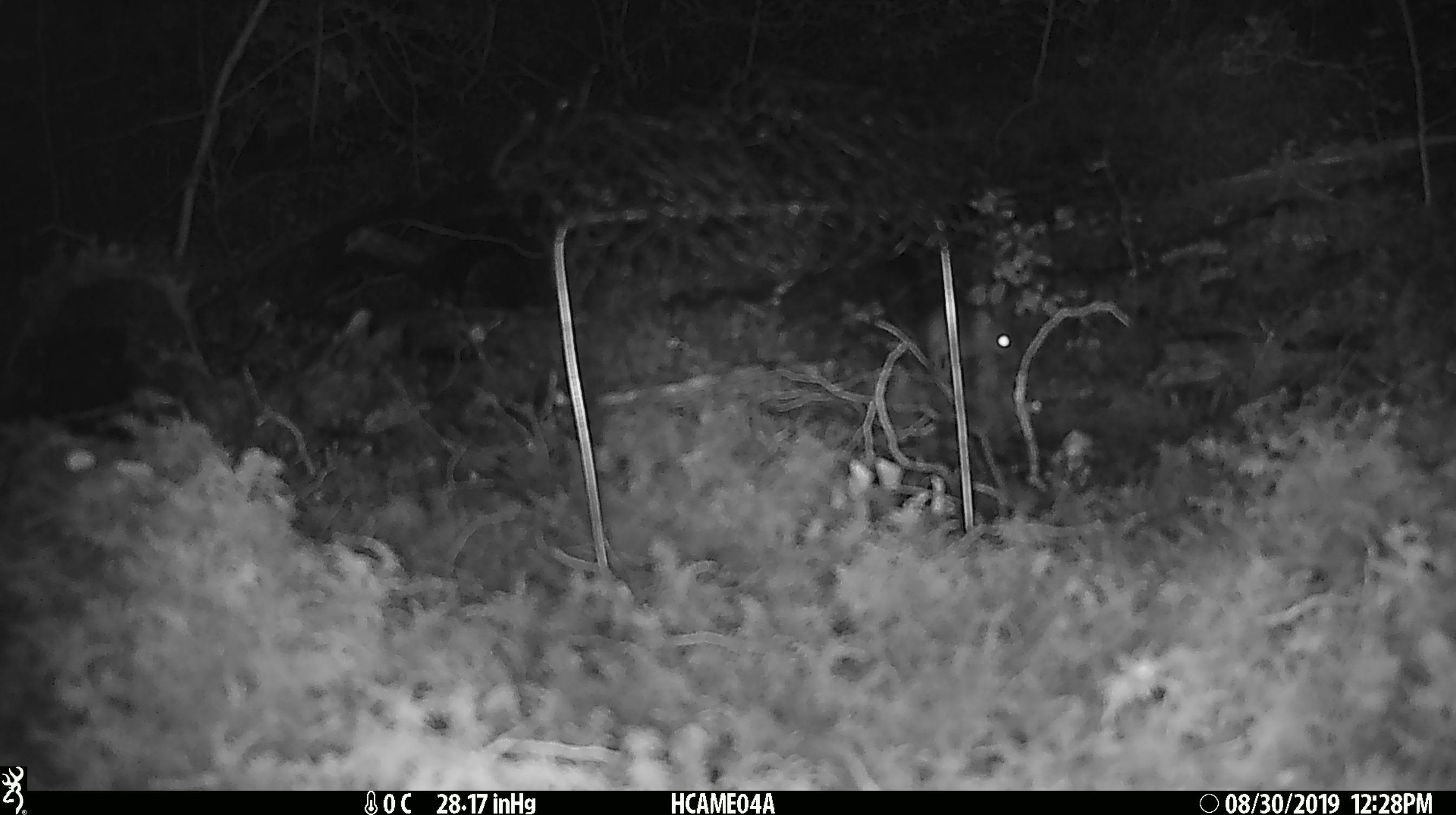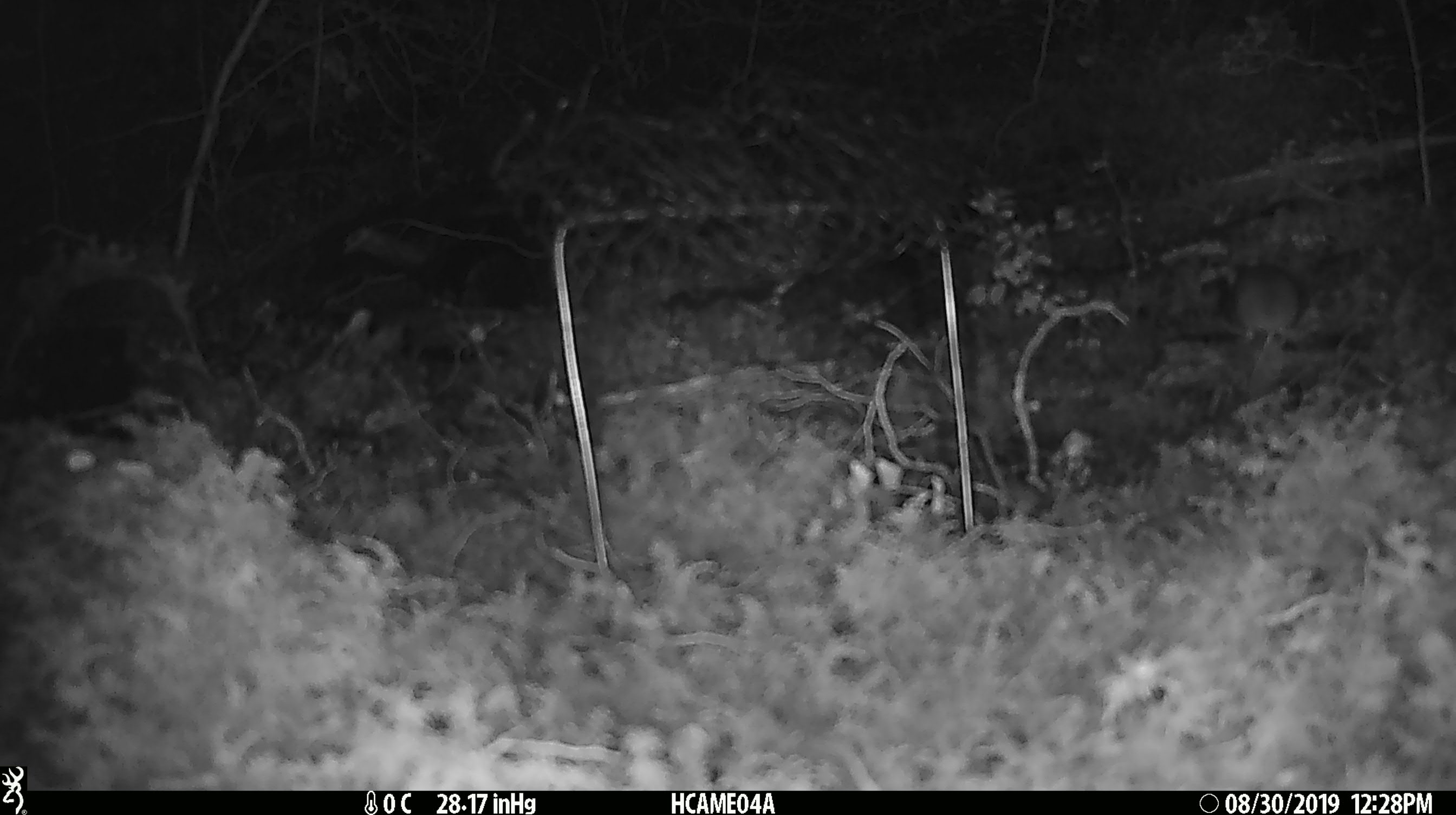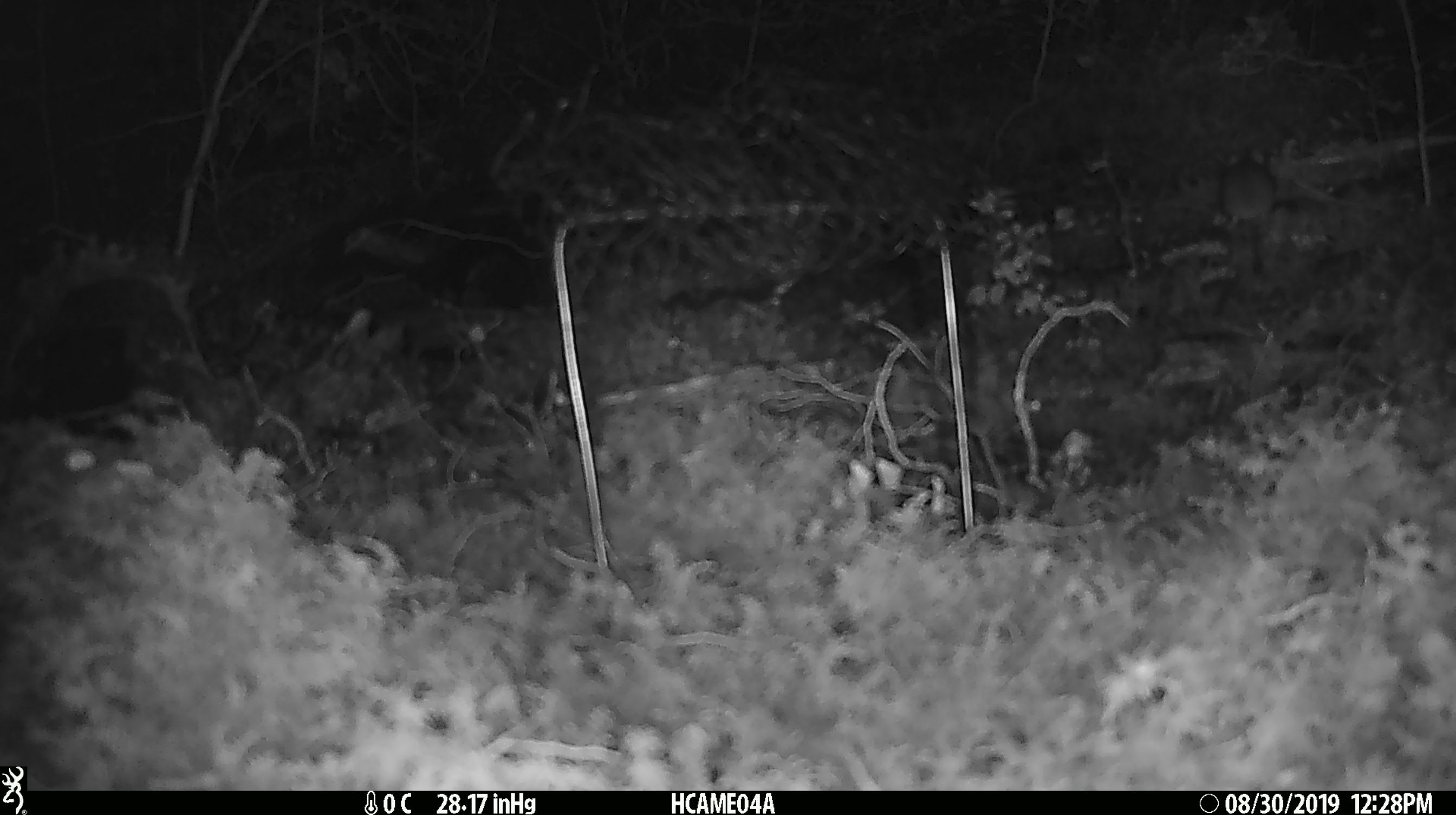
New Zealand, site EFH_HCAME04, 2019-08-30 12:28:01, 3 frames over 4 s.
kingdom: Animalia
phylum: Chordata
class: Mammalia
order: Rodentia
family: Muridae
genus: Mus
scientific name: Mus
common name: mouse